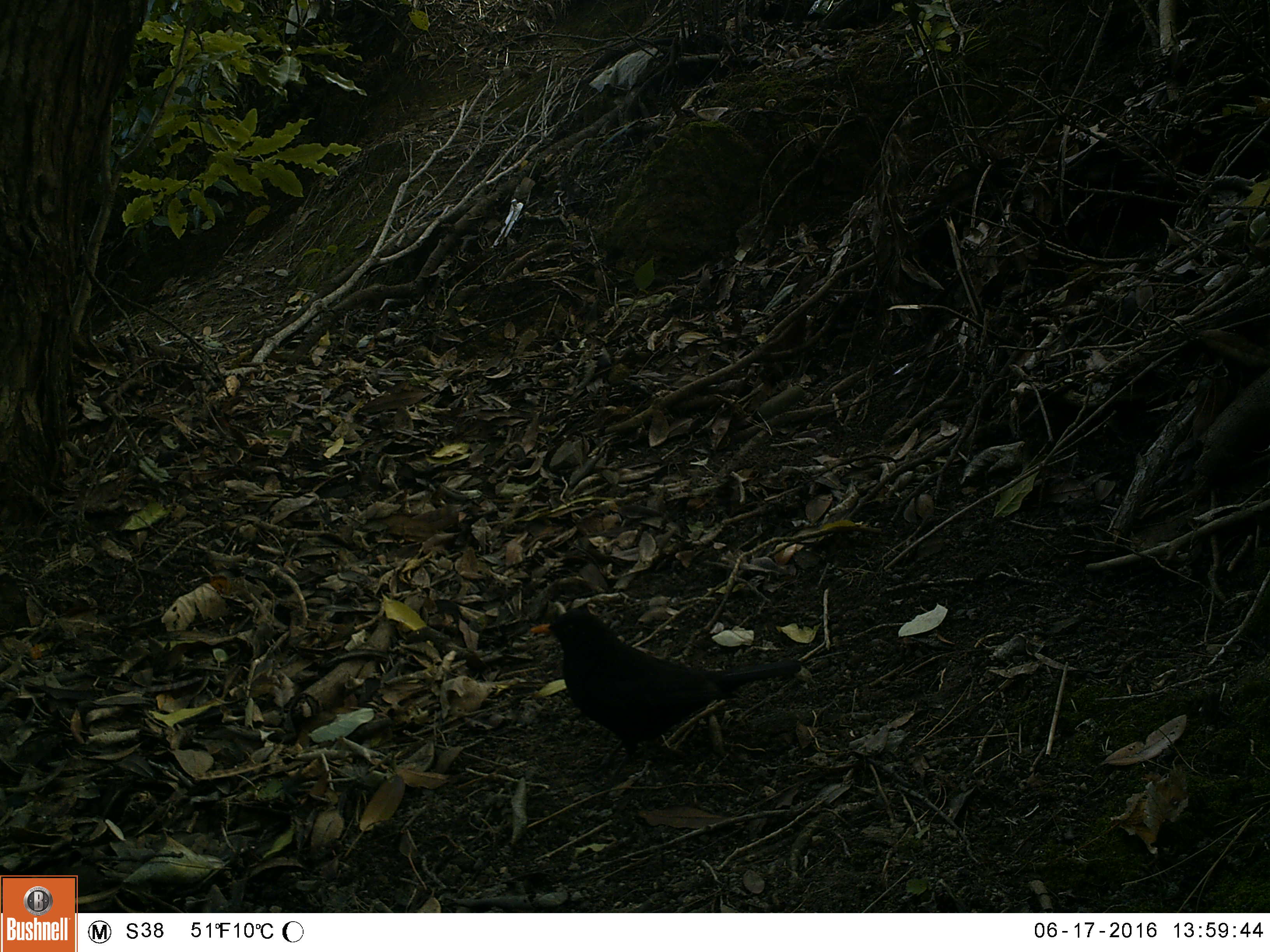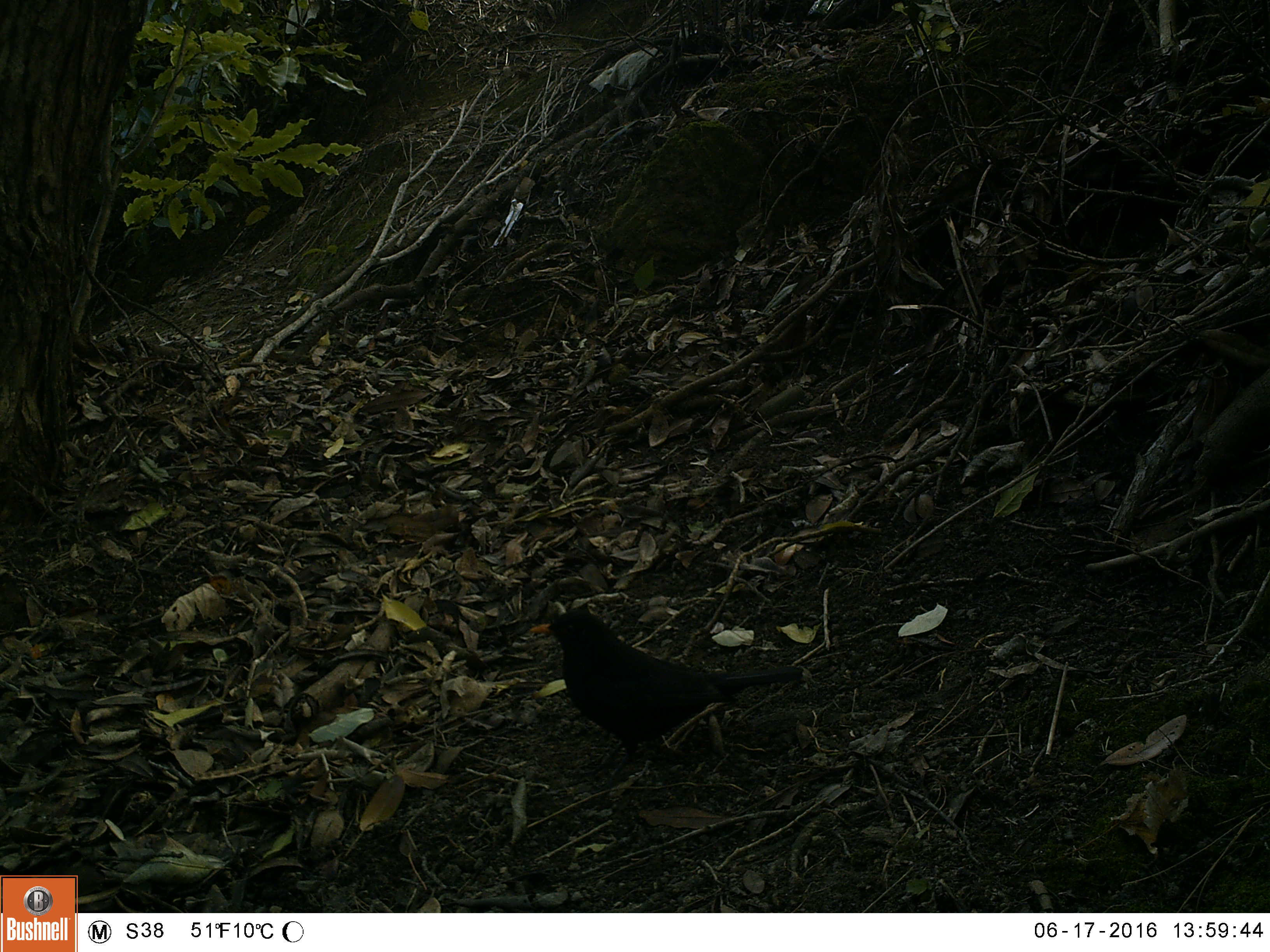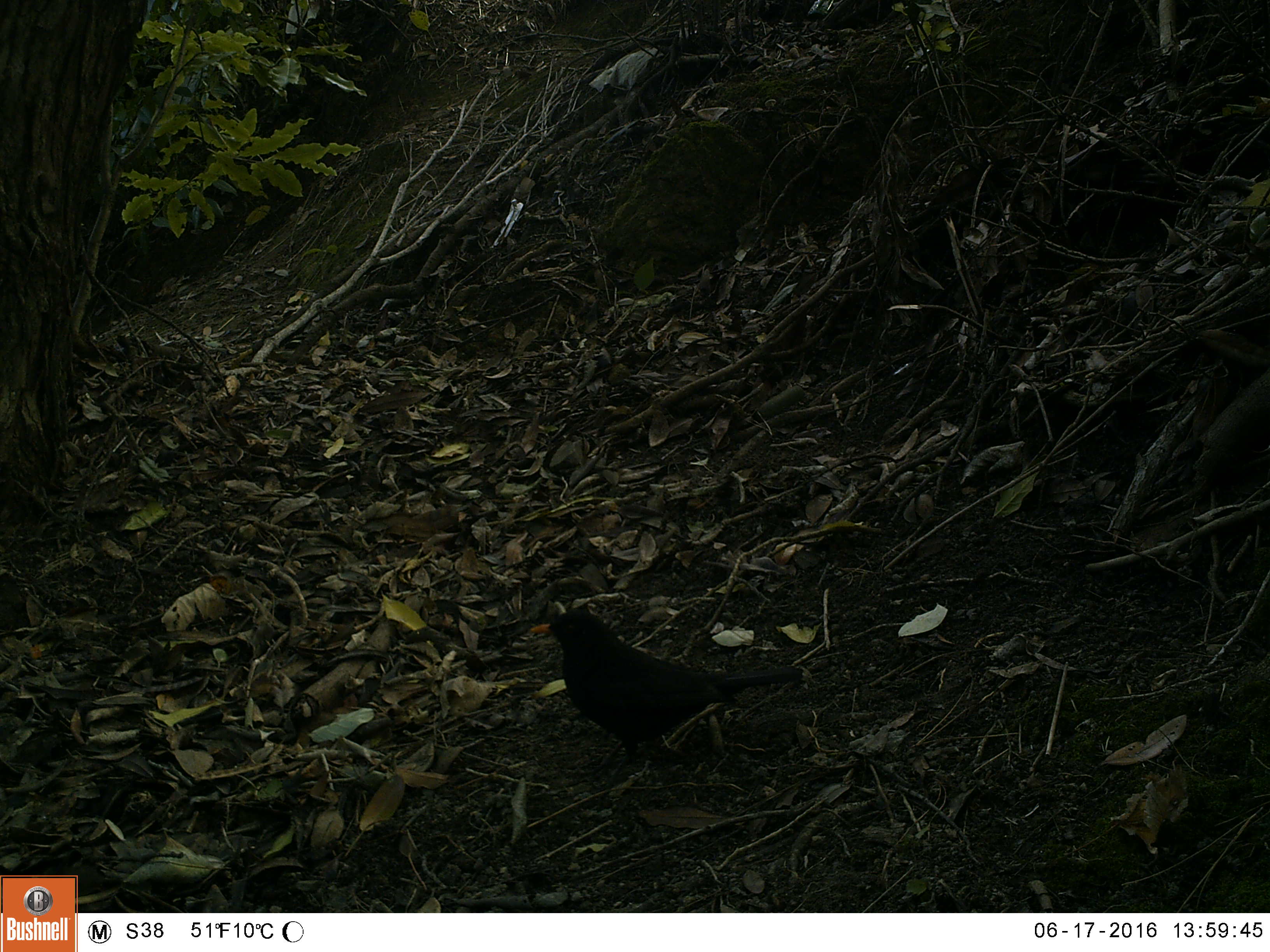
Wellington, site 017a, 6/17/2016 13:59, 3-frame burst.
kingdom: Animalia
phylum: Chordata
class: Aves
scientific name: Aves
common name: bird